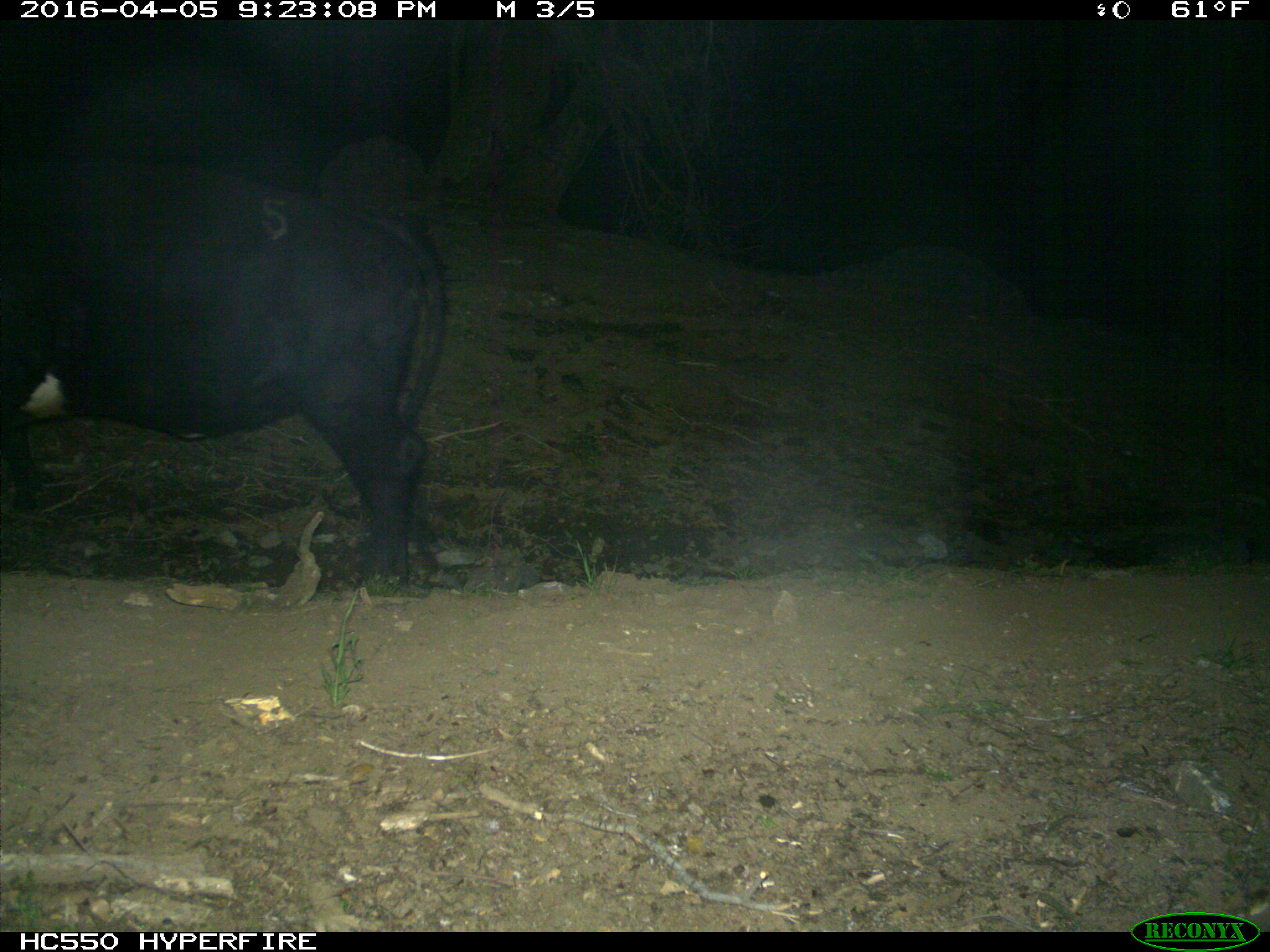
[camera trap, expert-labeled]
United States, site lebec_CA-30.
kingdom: Animalia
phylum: Chordata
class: Mammalia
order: Artiodactyla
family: Bovidae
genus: Bos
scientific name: Bos taurus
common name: domestic cow